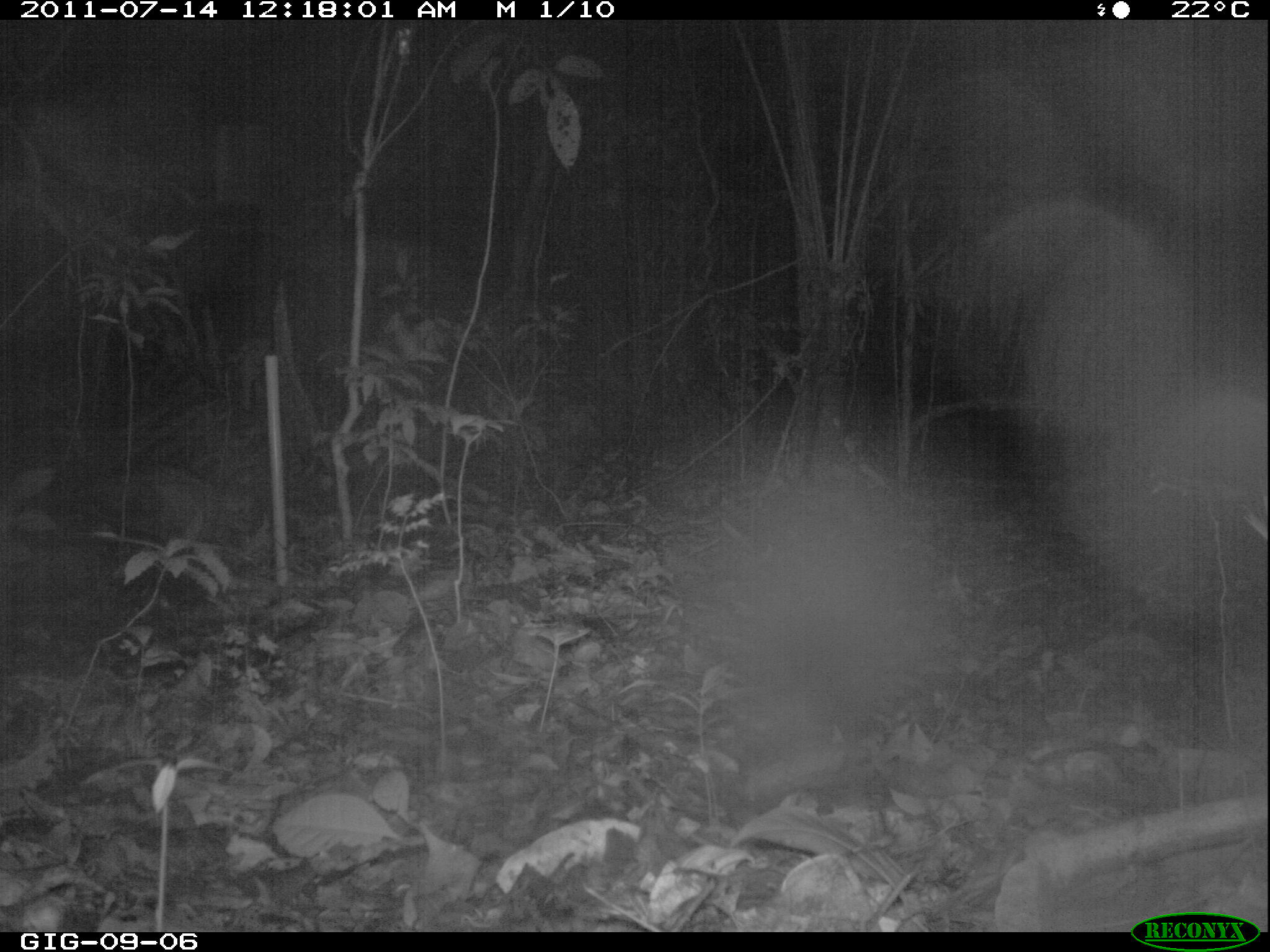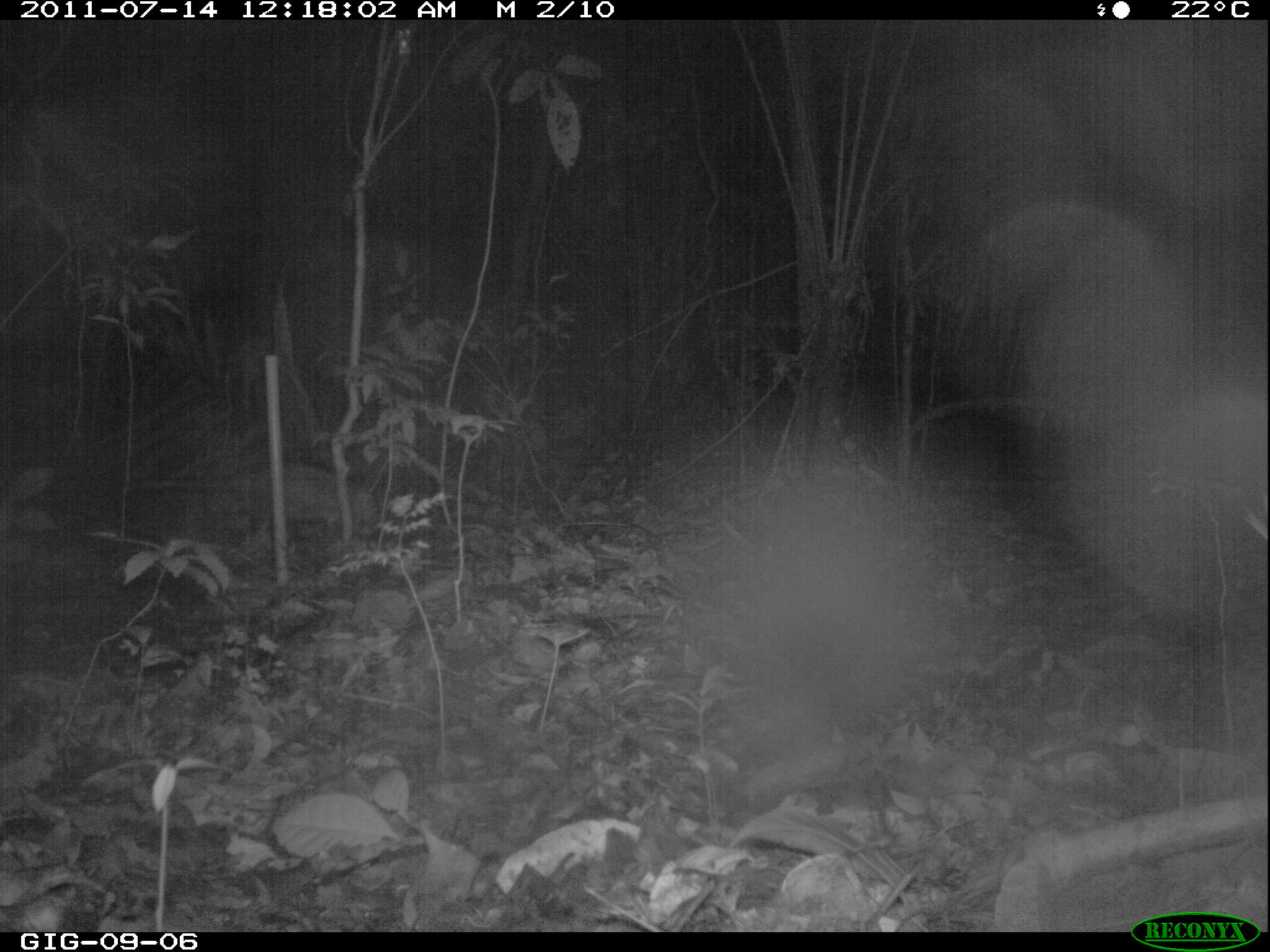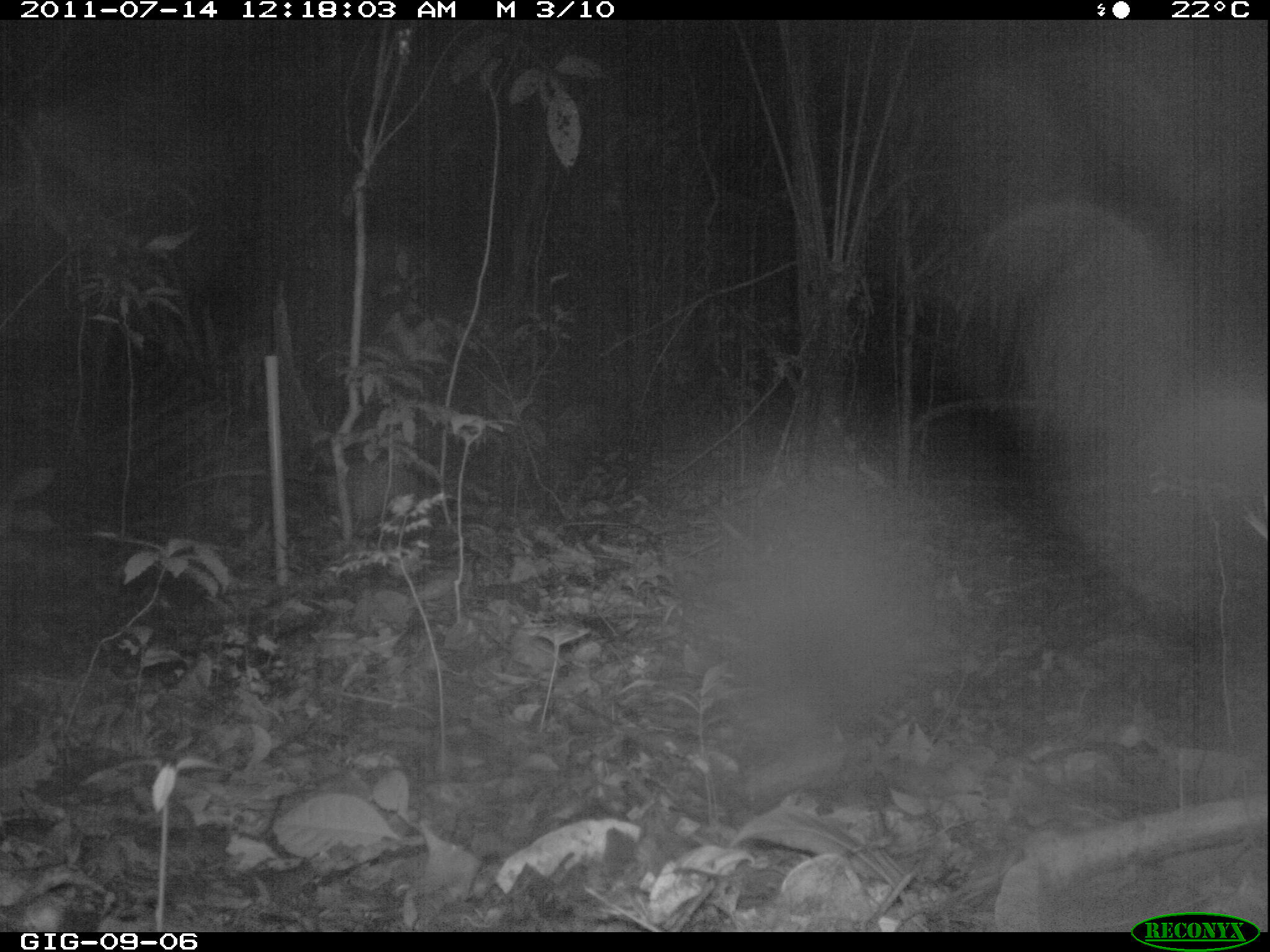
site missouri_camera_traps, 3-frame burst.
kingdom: Animalia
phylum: Chordata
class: Mammalia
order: Didelphimorphia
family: Didelphidae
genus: Didelphis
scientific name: Didelphis marsupialis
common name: common opossum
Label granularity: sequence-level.